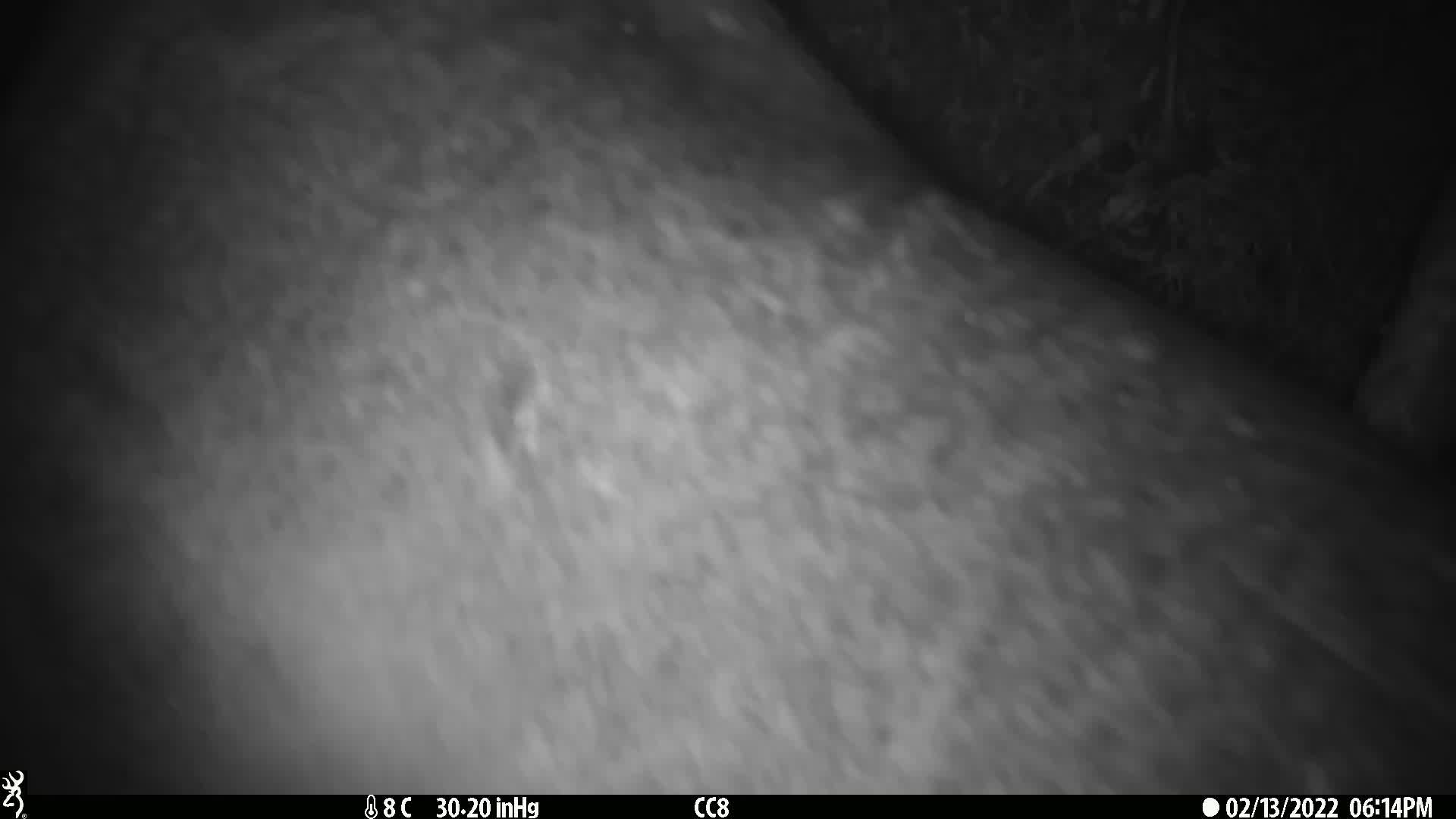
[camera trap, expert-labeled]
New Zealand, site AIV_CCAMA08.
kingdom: Animalia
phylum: Chordata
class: Mammalia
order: Carnivora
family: Otariidae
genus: Phocarctos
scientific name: Phocarctos hookeri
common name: new zealand sea lion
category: sealion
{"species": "sealion (new zealand sea lion) (Phocarctos hookeri)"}